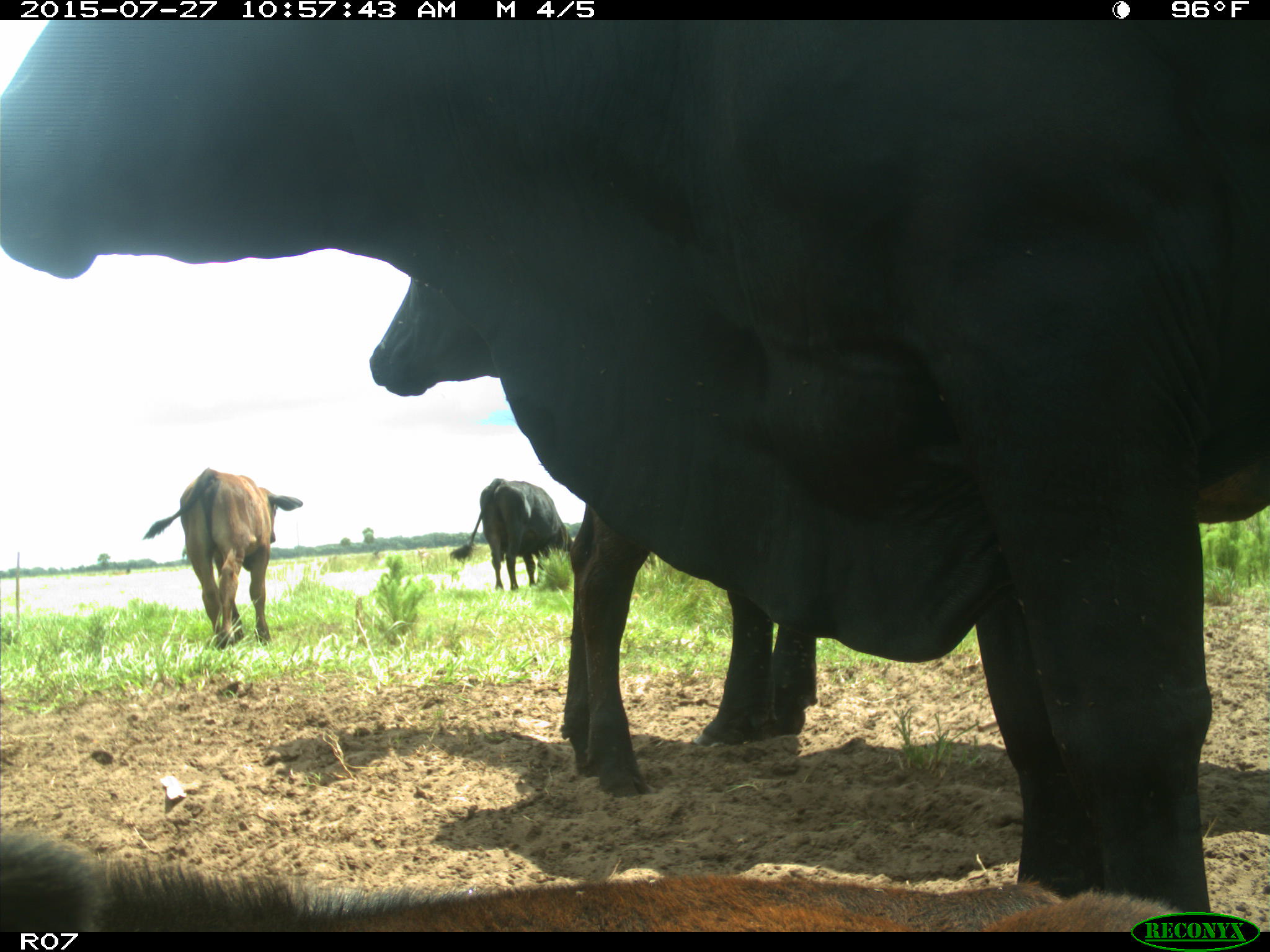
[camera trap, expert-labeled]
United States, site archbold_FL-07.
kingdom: Animalia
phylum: Chordata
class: Mammalia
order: Artiodactyla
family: Bovidae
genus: Bos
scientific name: Bos taurus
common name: domestic cow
Bos taurus (domestic cow).